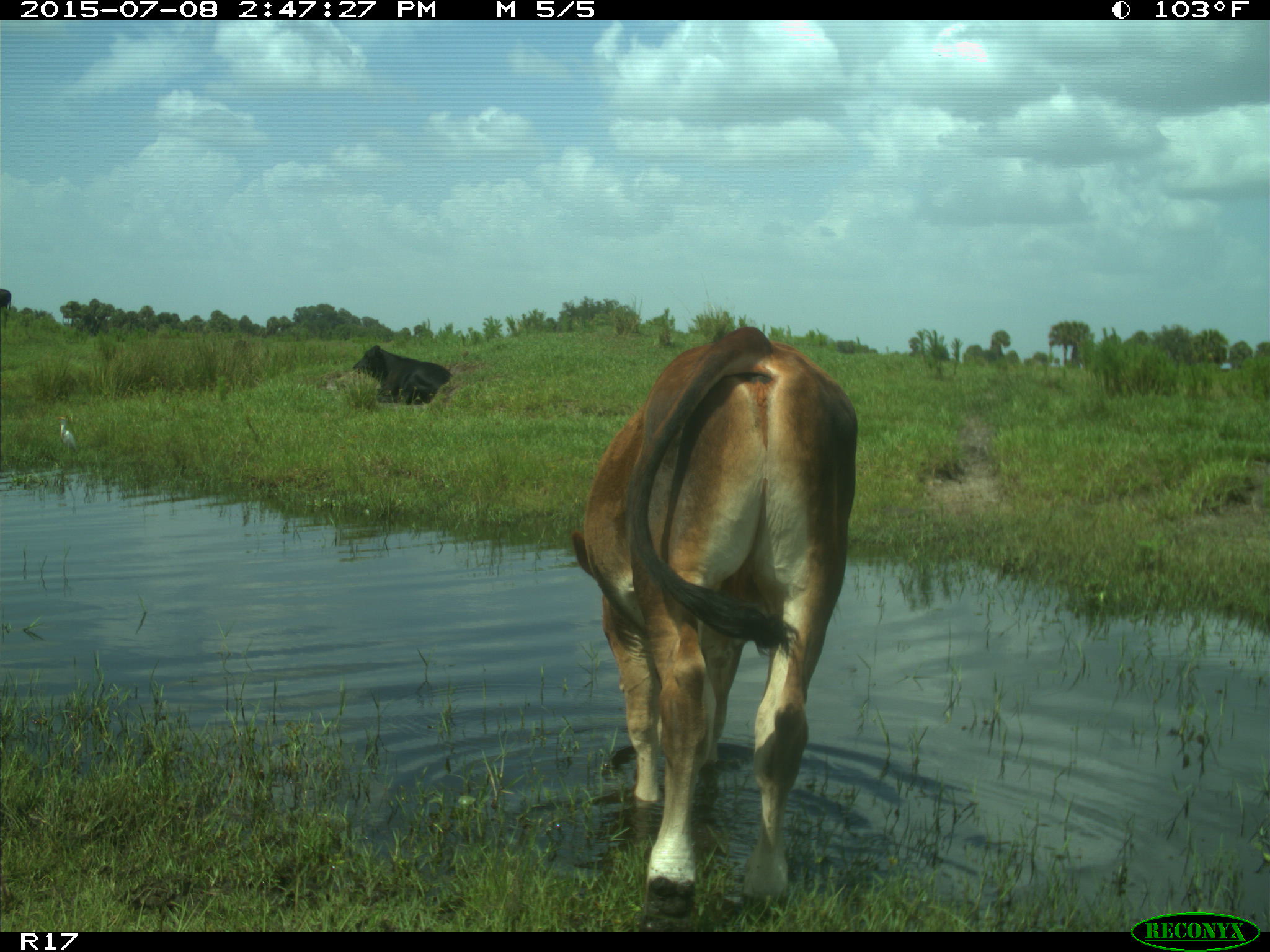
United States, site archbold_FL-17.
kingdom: Animalia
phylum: Chordata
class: Mammalia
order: Artiodactyla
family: Bovidae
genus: Bos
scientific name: Bos taurus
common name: domestic cow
Bos taurus (domestic cow).